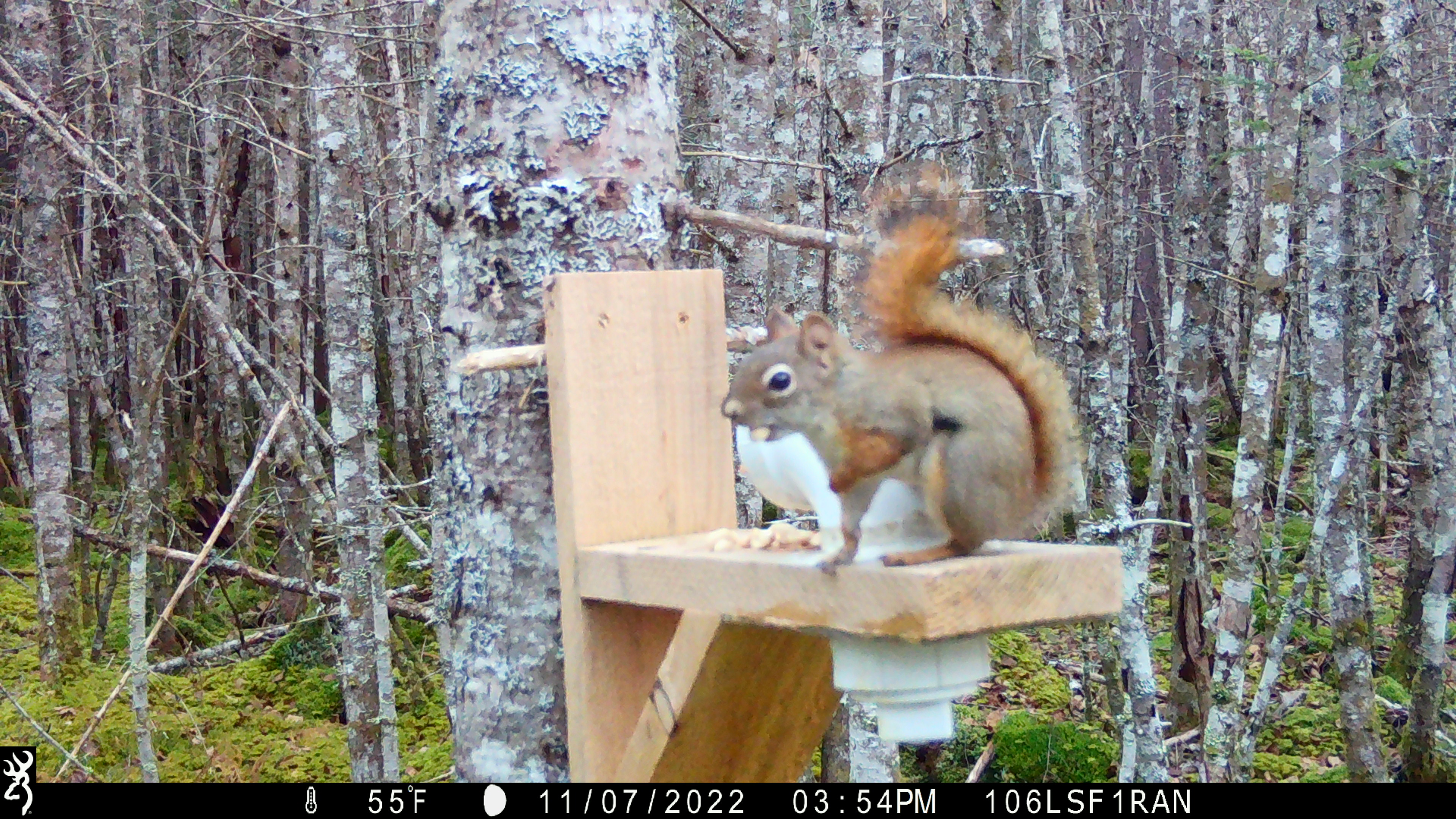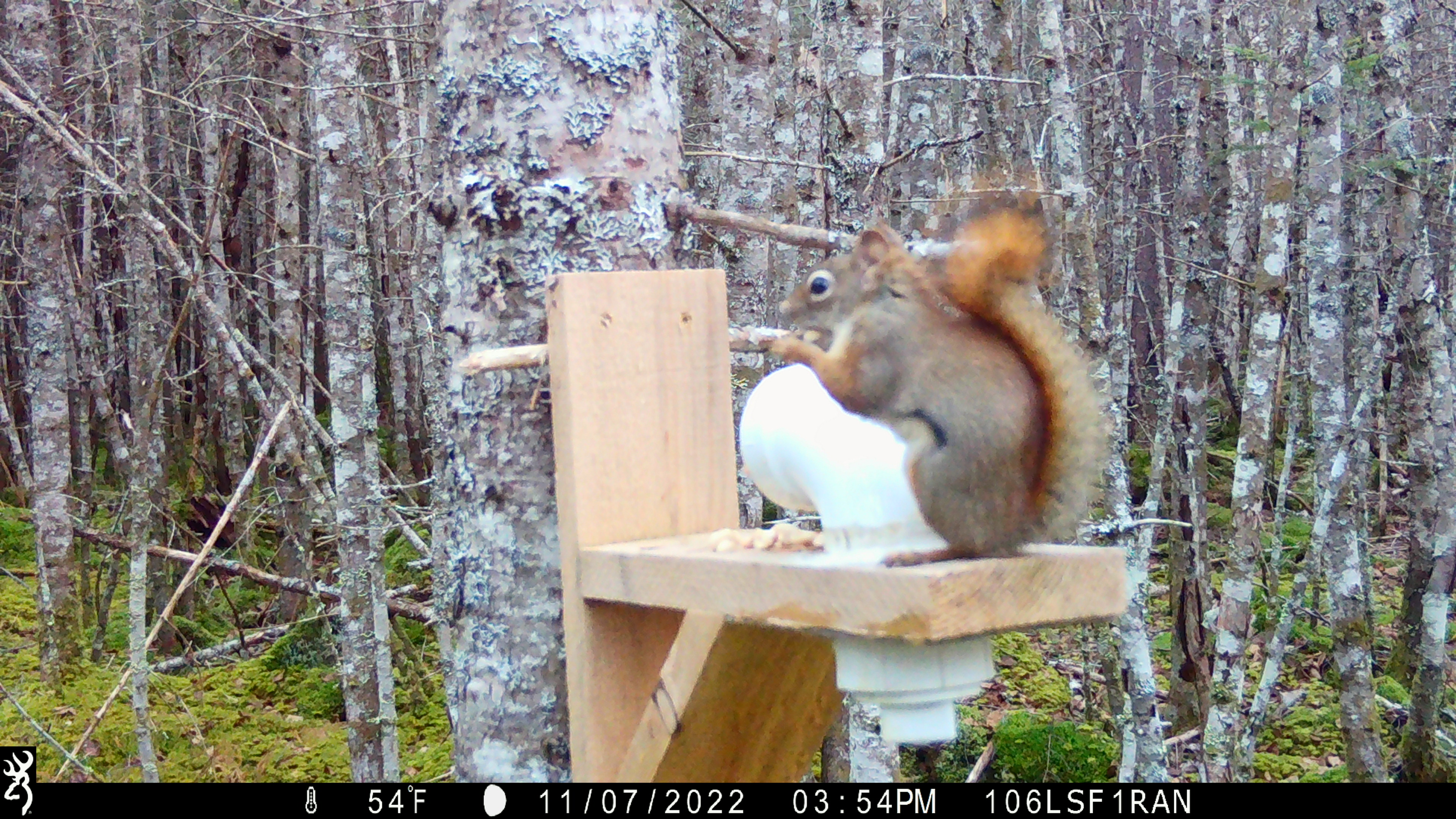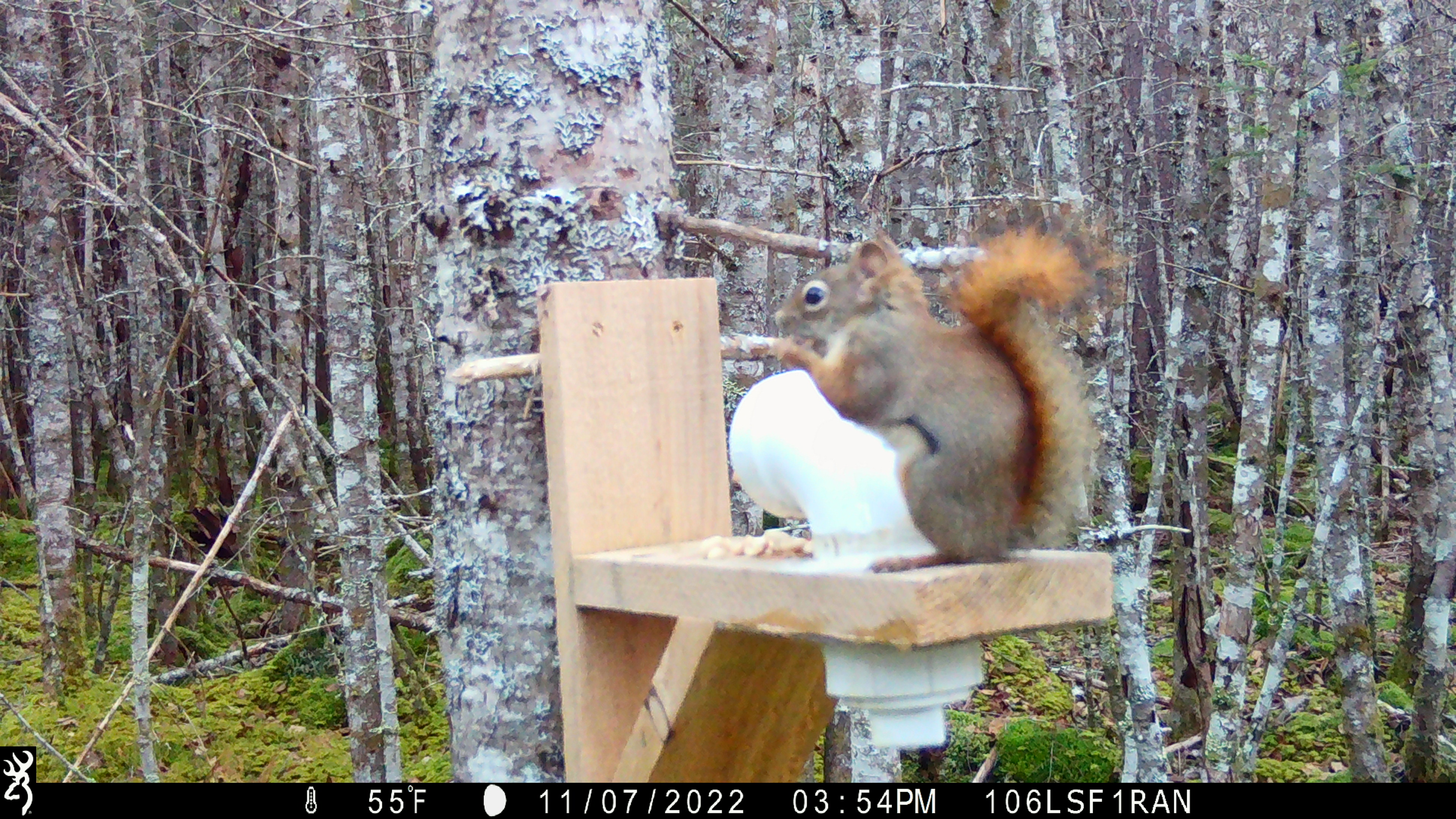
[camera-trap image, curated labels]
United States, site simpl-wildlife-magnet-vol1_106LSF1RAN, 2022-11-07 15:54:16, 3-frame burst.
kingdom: Animalia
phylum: Chordata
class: Mammalia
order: Rodentia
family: Sciuridae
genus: Tamiasciurus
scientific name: Tamiasciurus hudsonicus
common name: red squirrel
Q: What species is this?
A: Red squirrel (Tamiasciurus hudsonicus).